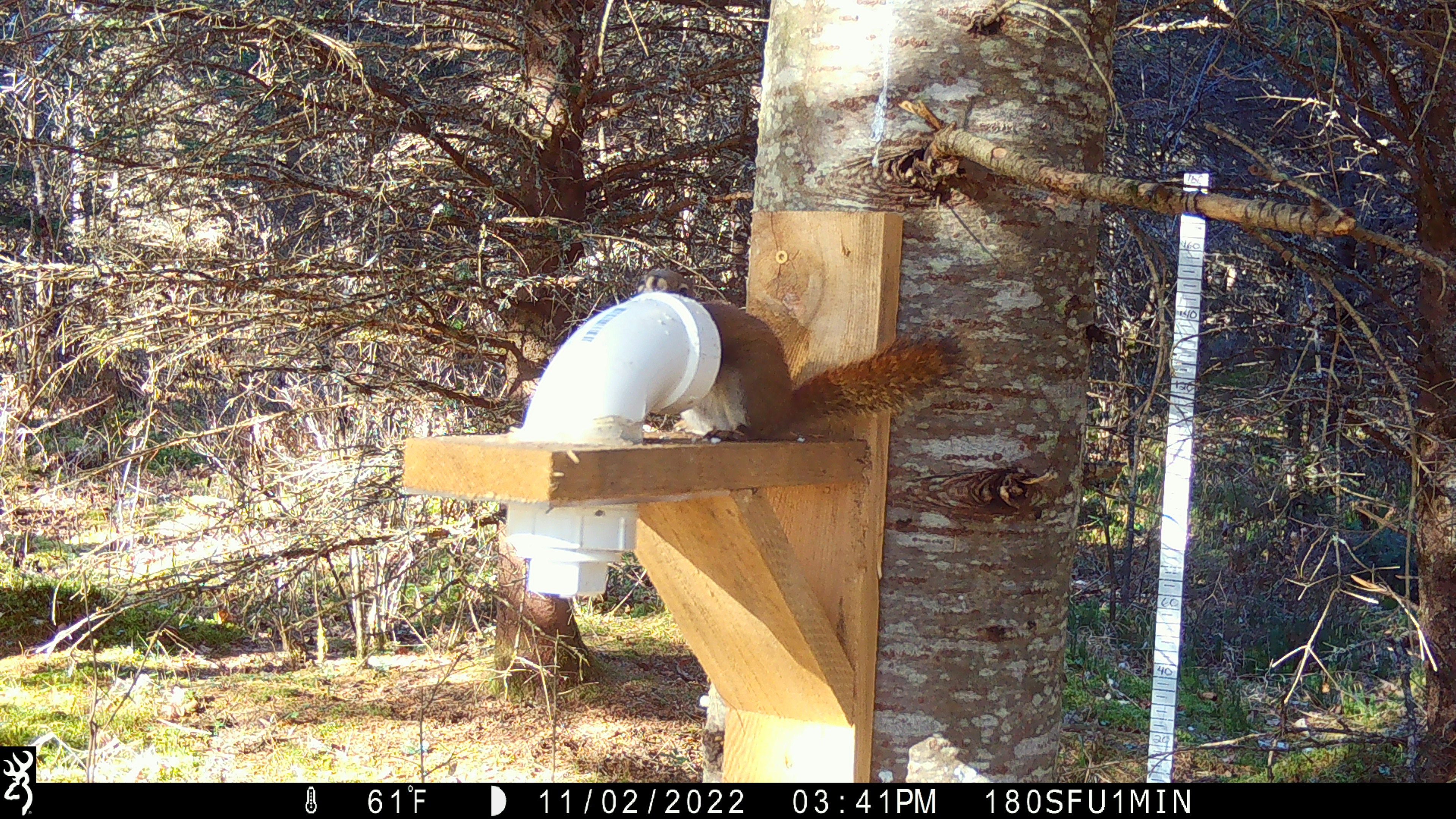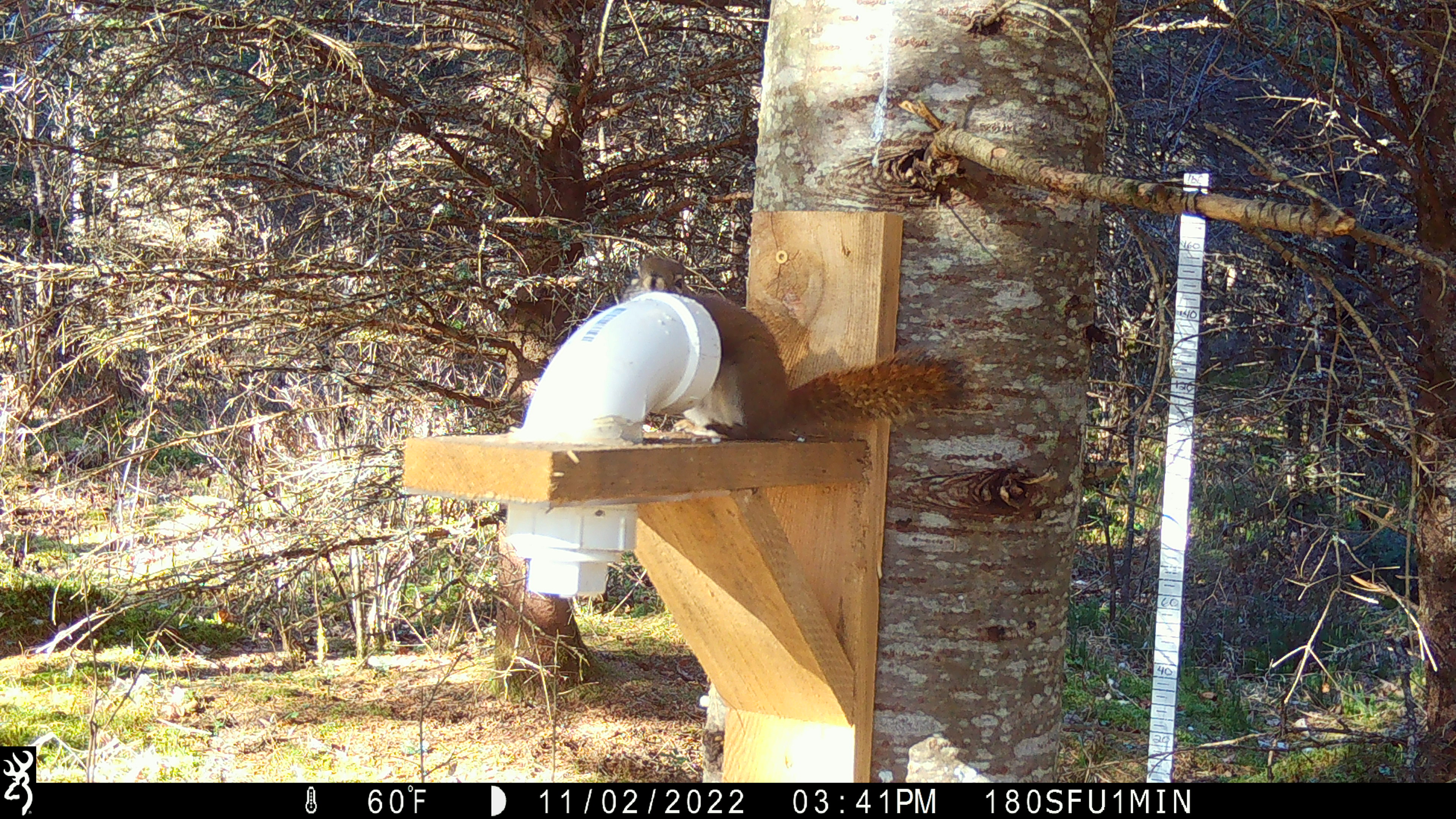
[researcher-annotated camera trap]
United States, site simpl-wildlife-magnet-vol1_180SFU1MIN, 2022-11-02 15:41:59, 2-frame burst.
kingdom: Animalia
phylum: Chordata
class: Mammalia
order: Rodentia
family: Sciuridae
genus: Tamiasciurus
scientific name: Tamiasciurus hudsonicus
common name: red squirrel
Red squirrel (Tamiasciurus hudsonicus).